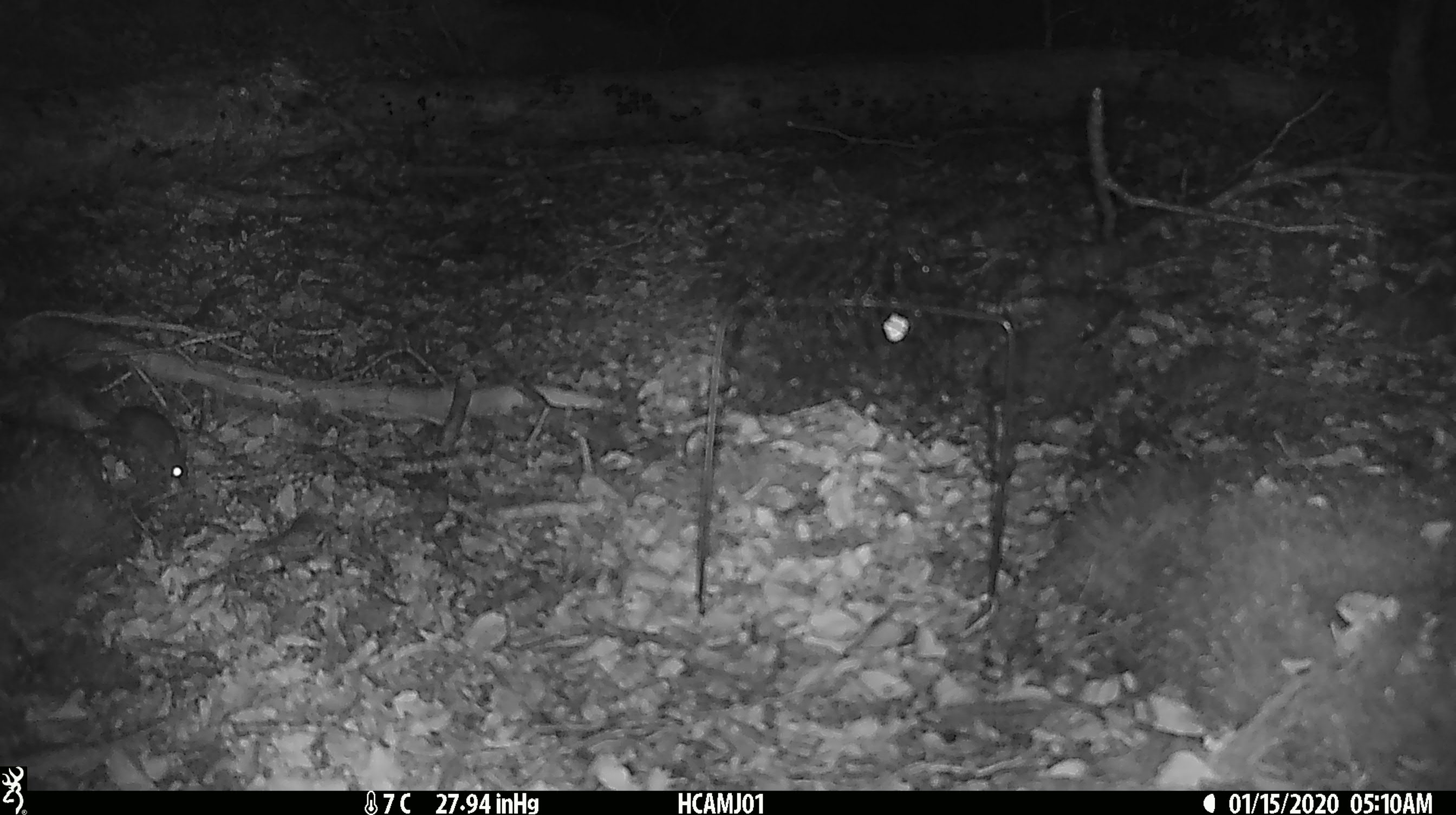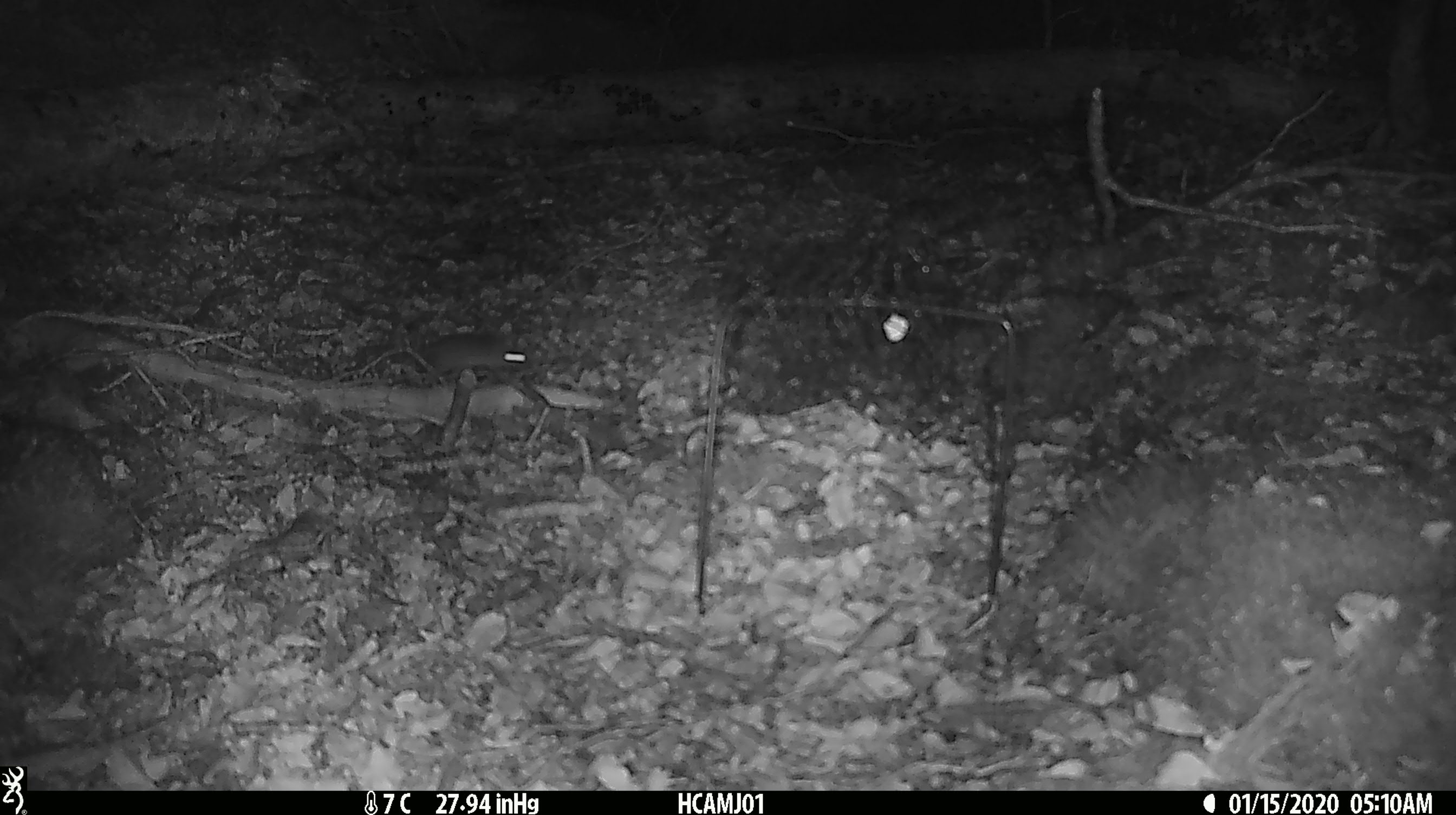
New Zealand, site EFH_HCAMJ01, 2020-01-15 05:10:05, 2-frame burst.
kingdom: Animalia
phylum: Chordata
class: Mammalia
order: Rodentia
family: Muridae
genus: Mus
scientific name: Mus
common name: mouse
Mouse (Mus).